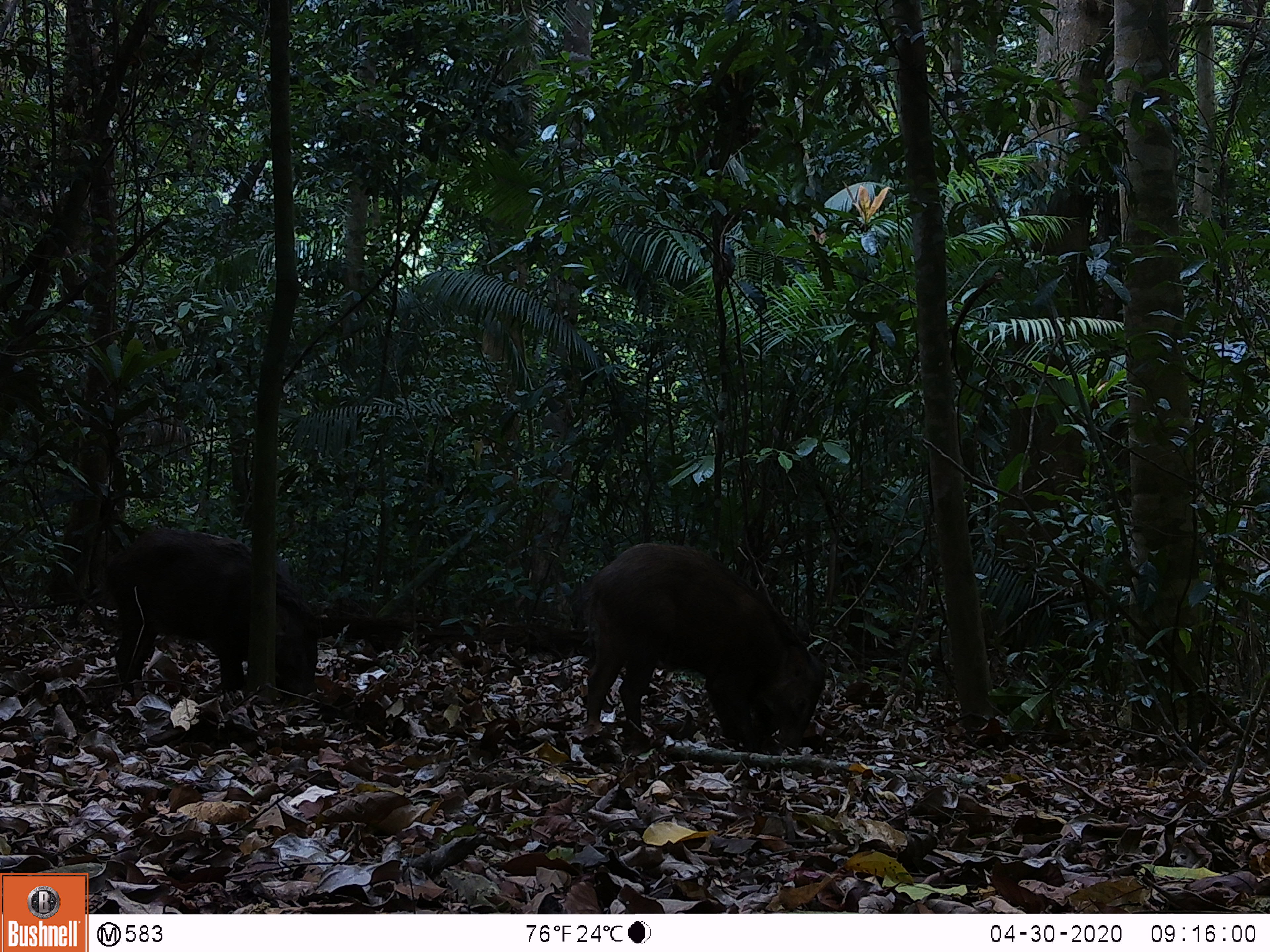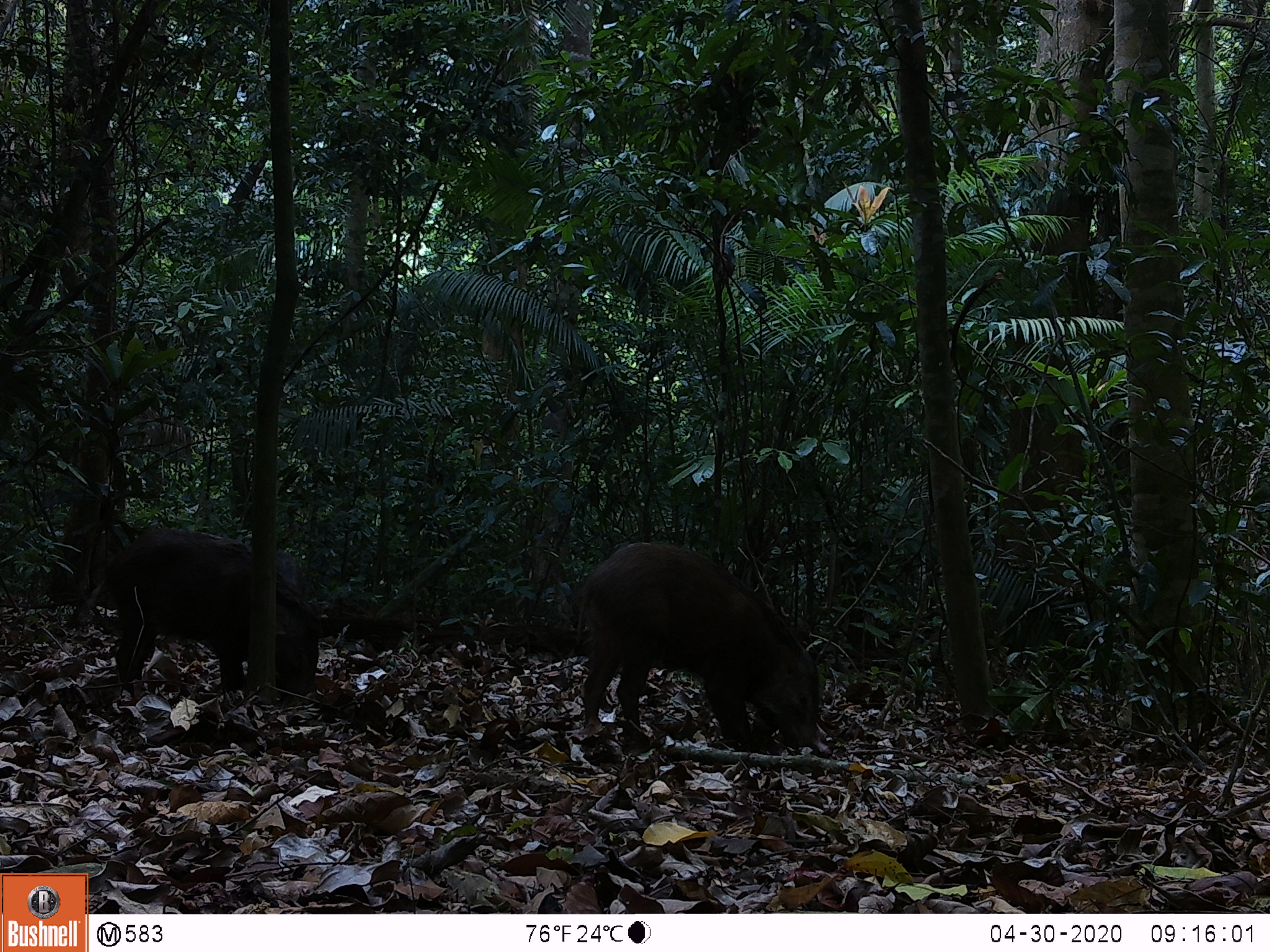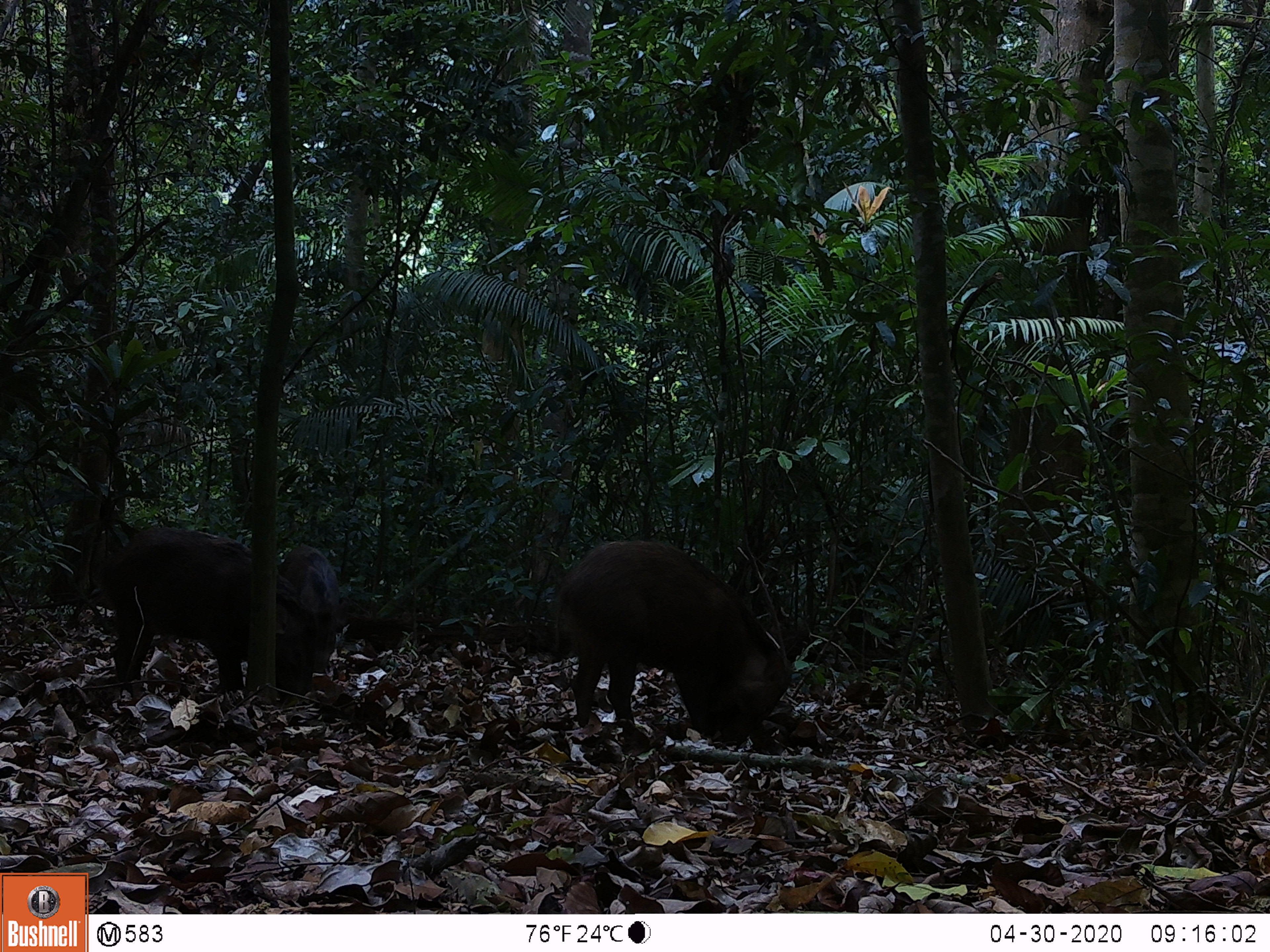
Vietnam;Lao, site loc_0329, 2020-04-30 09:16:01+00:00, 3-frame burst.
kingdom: Animalia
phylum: Chordata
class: Mammalia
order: Artiodactyla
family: Suidae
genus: Sus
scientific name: Sus scrofa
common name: eurasian wild pig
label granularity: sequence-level